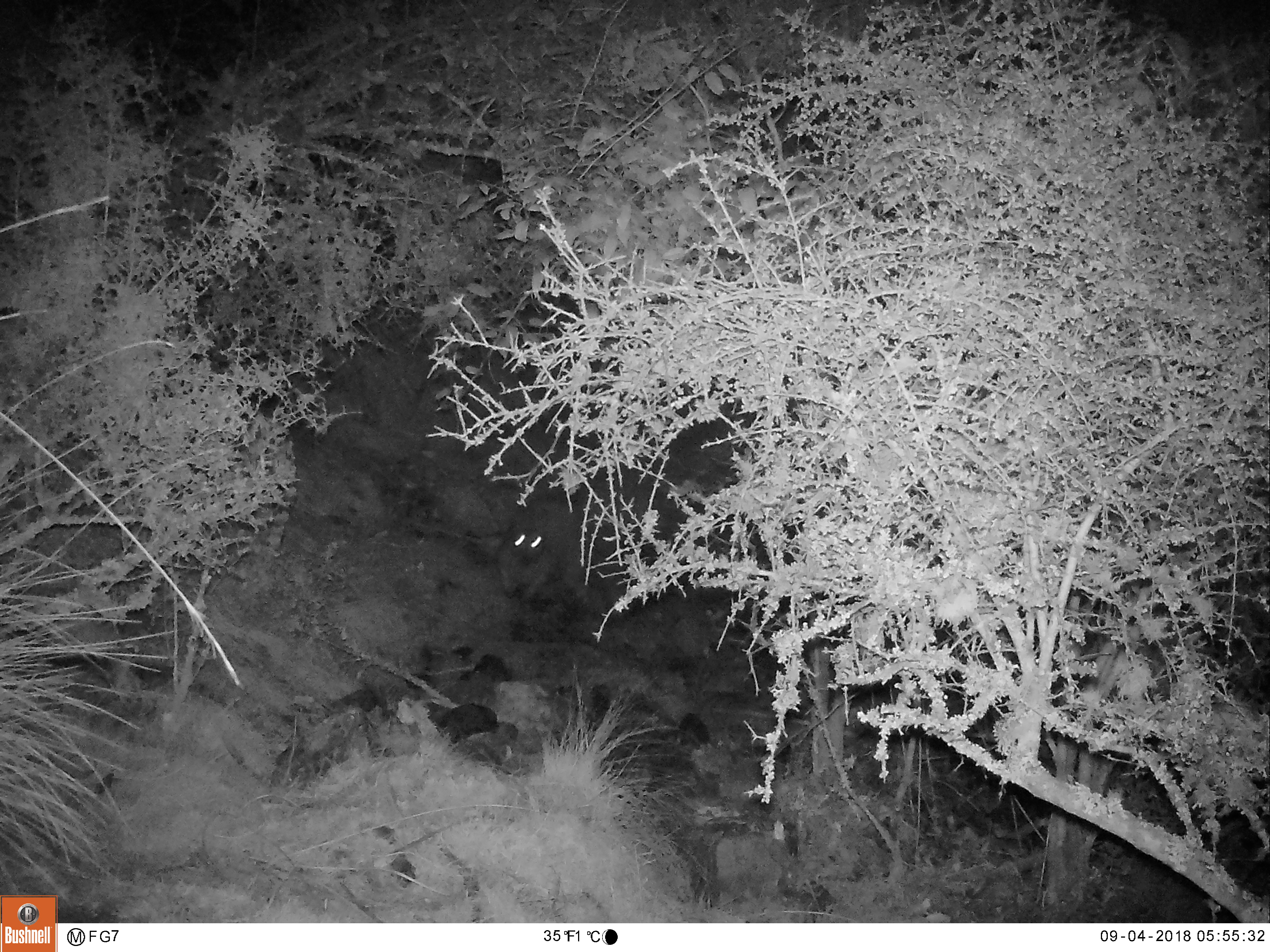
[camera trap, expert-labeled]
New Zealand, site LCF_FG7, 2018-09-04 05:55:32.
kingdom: Animalia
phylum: Chordata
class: Mammalia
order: Diprotodontia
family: Macropodidae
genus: Notamacropus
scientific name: Notamacropus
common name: wallaby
Wallaby (Notamacropus).